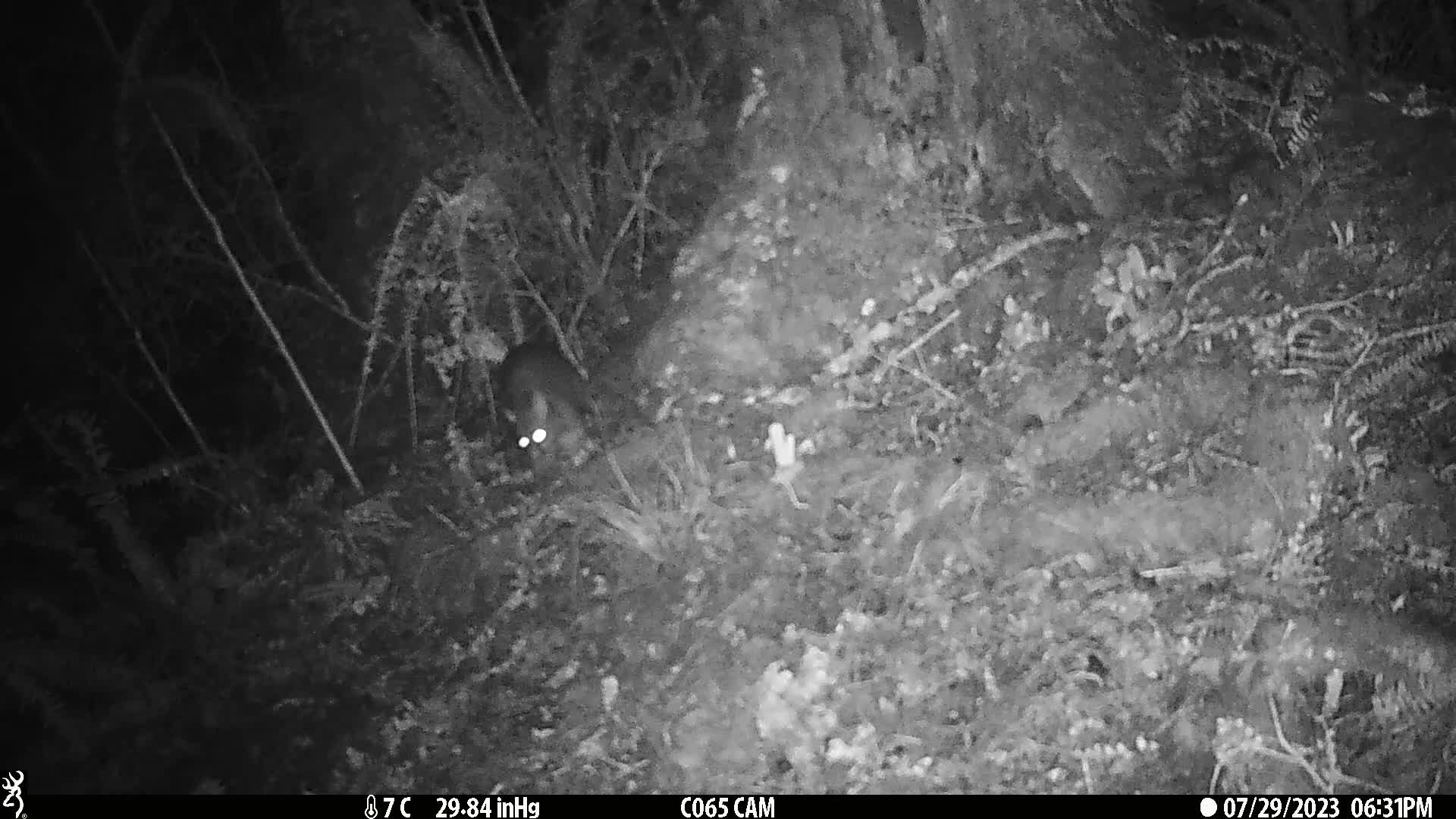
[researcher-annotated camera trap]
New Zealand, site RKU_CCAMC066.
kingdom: Animalia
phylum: Chordata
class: Mammalia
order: Diprotodontia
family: Phalangeridae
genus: Trichosurus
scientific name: Trichosurus vulpecula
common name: common brushtail possum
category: possum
Possum (common brushtail possum) (Trichosurus vulpecula).